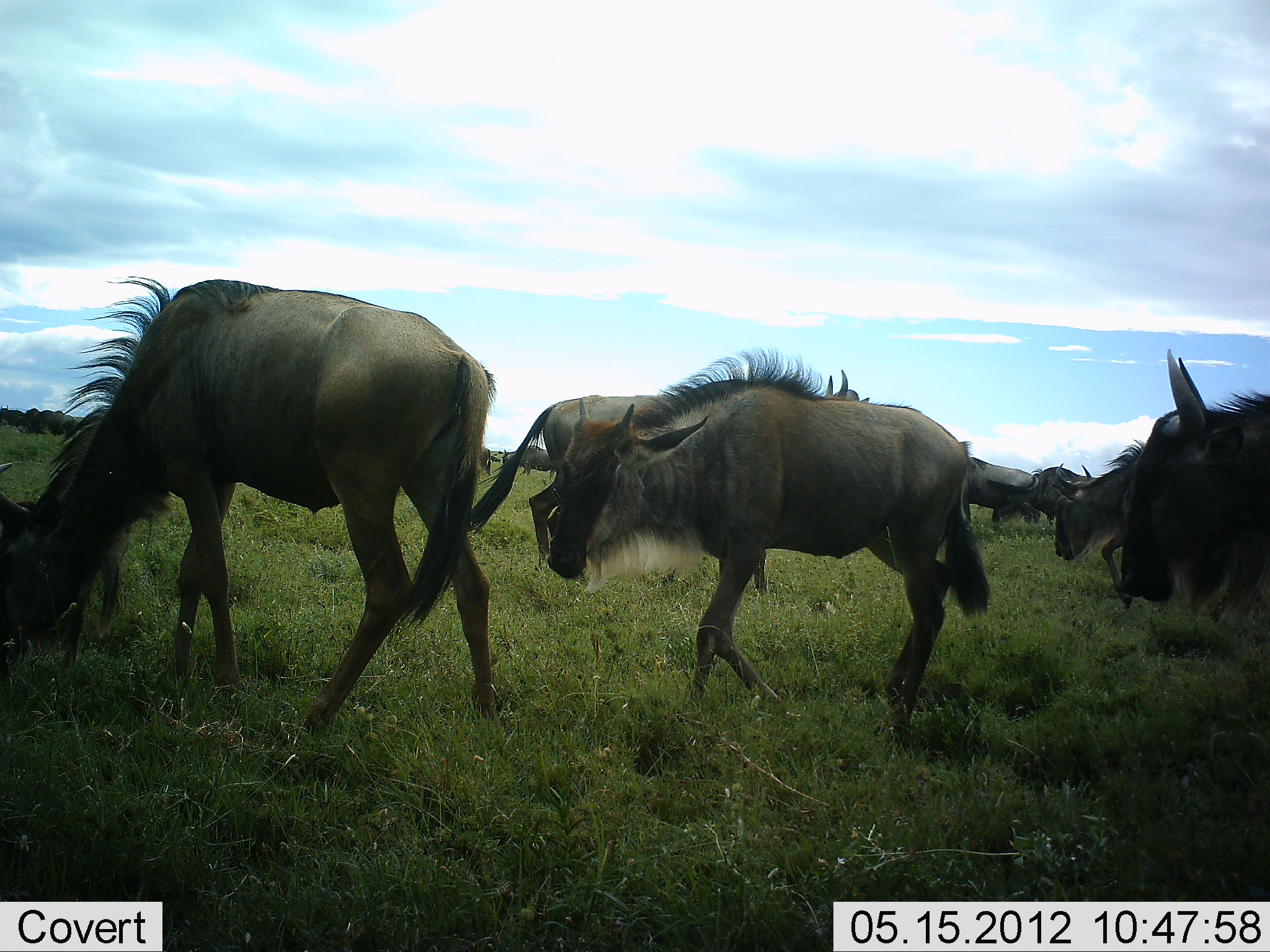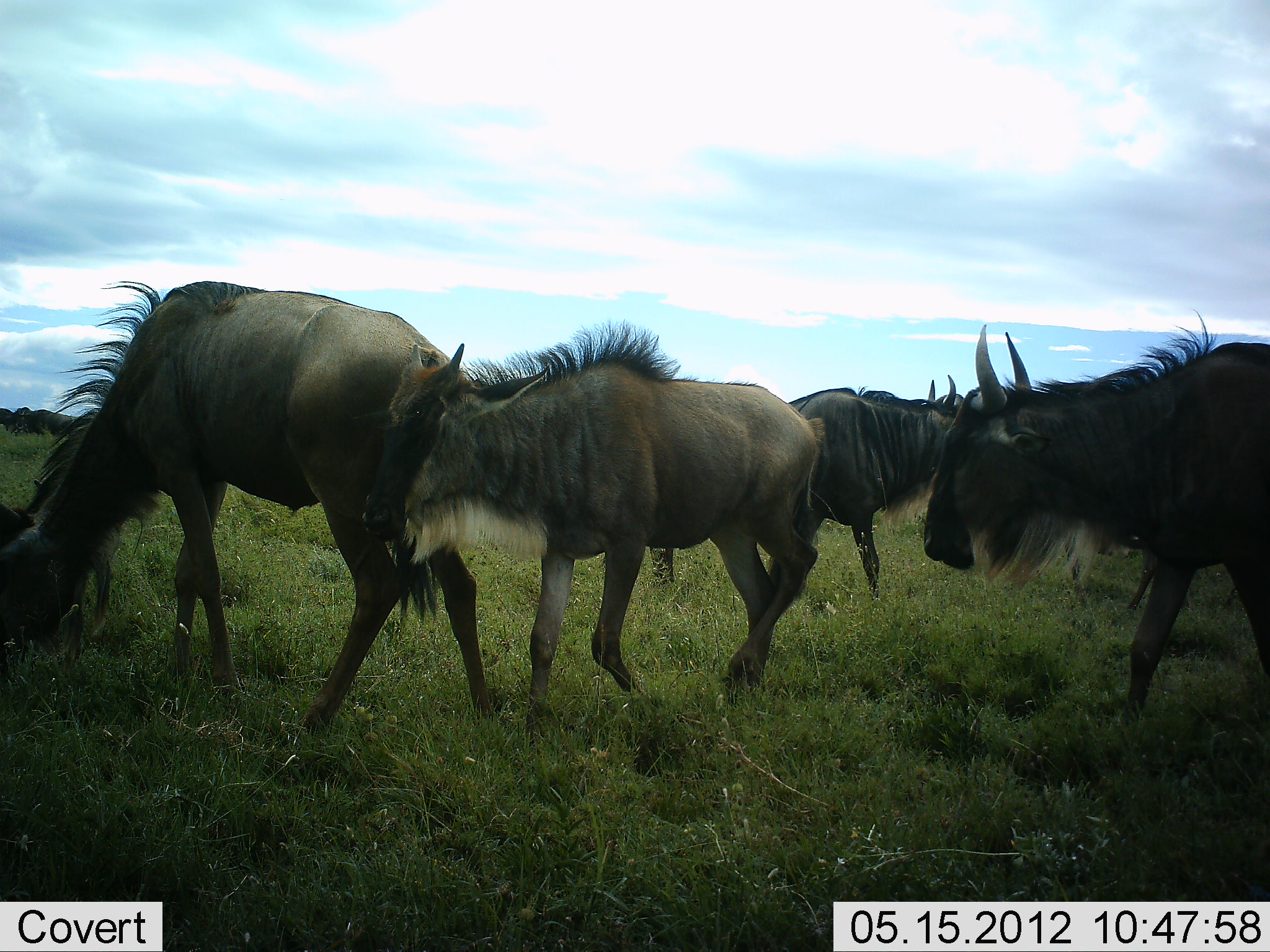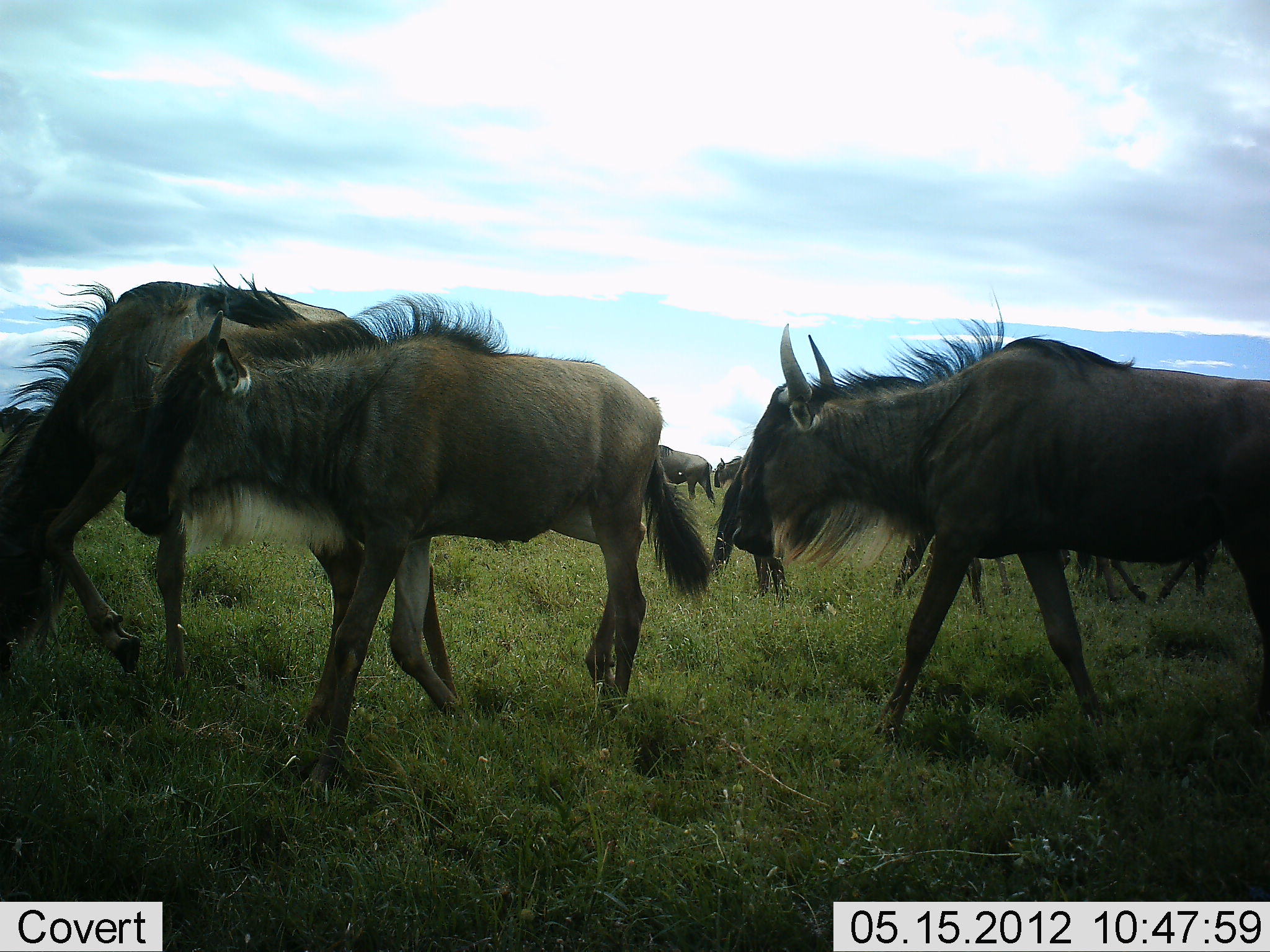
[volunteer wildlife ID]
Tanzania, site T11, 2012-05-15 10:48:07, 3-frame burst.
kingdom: Animalia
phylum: Chordata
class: Mammalia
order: Artiodactyla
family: Bovidae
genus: Connochaetes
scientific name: Connochaetes taurinus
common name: blue wildebeest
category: wildebeest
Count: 11-50.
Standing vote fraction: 40%.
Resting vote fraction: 0%.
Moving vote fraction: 90%.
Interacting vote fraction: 20%.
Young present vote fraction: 20%.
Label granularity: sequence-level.